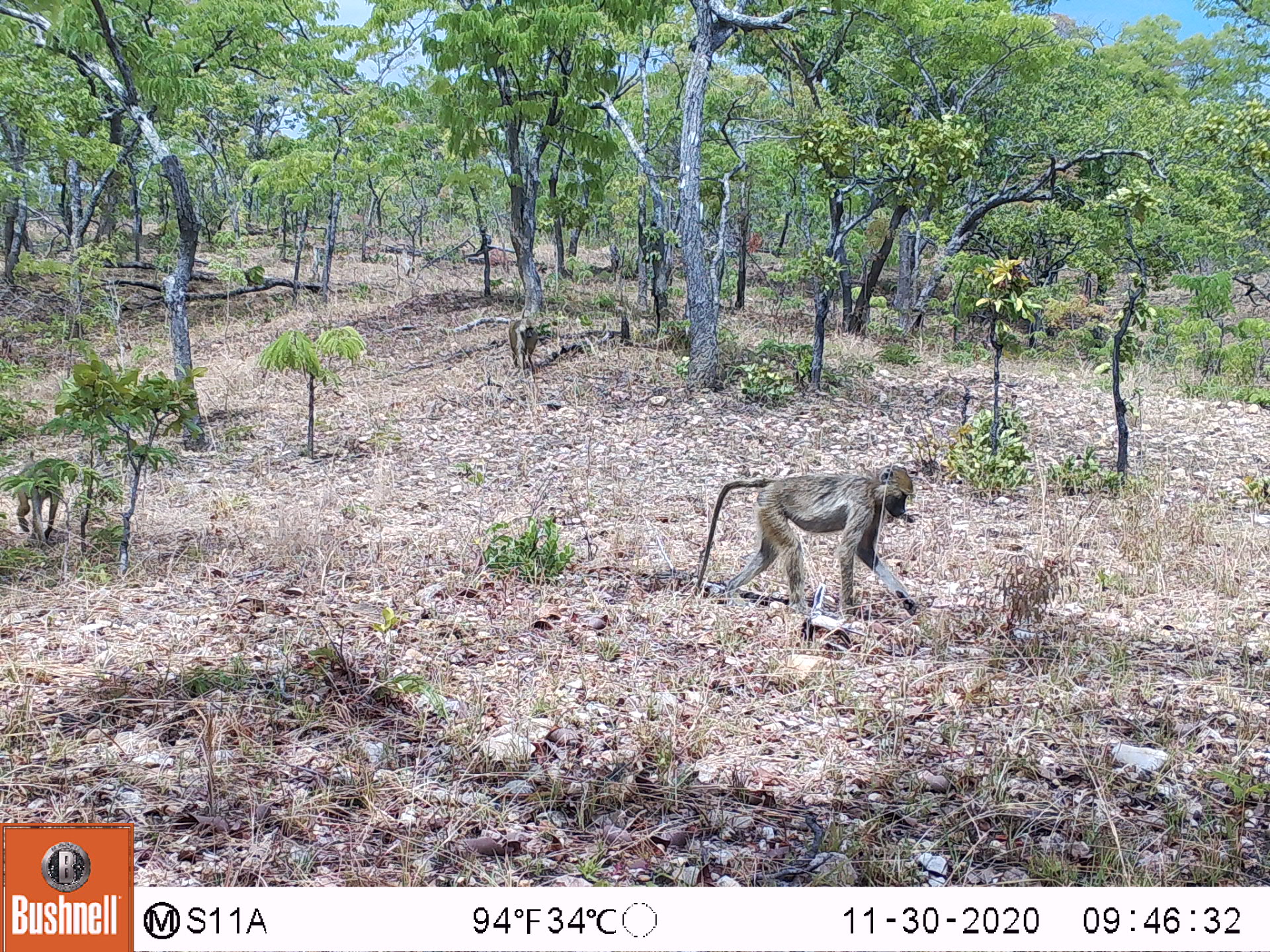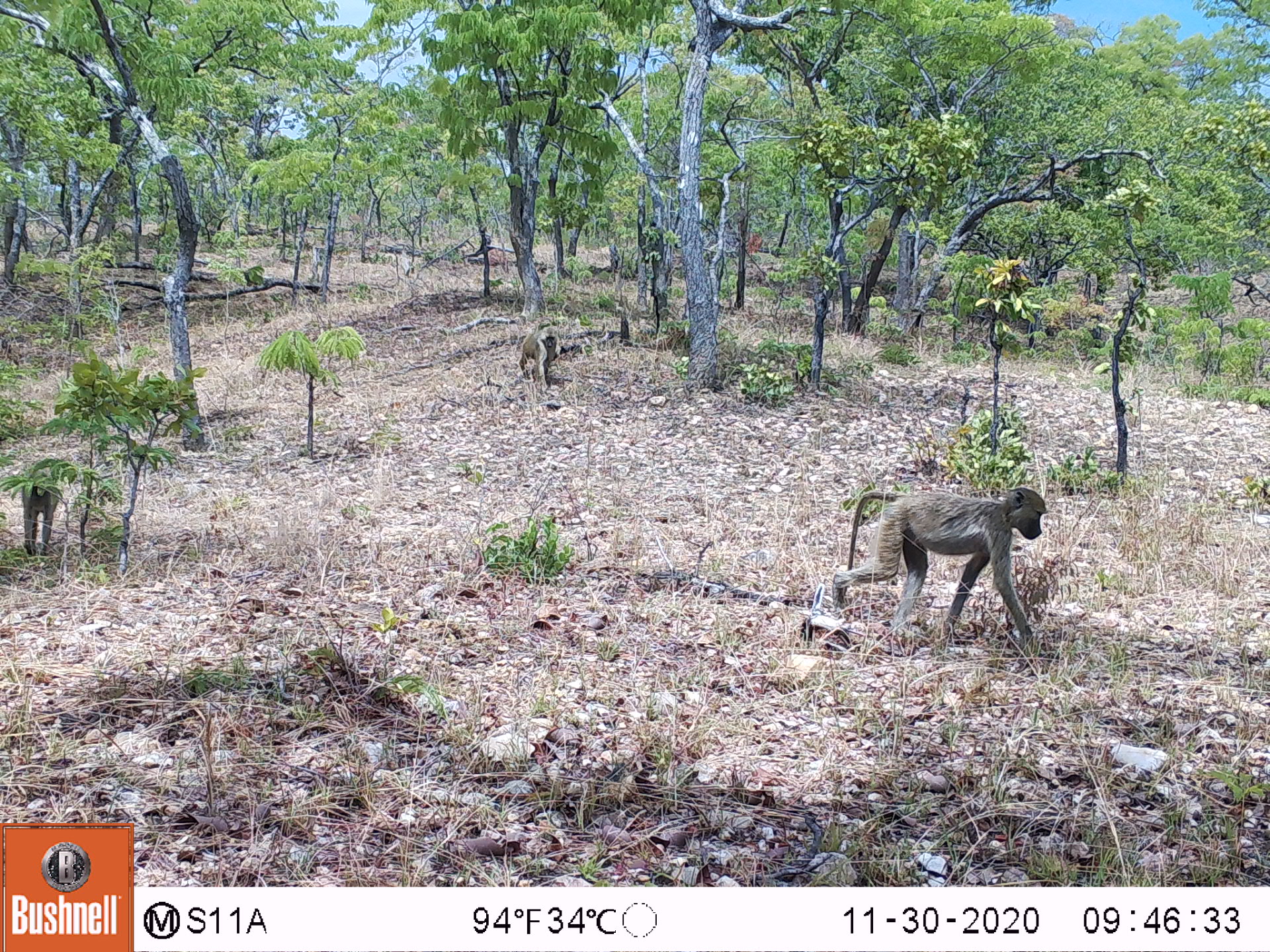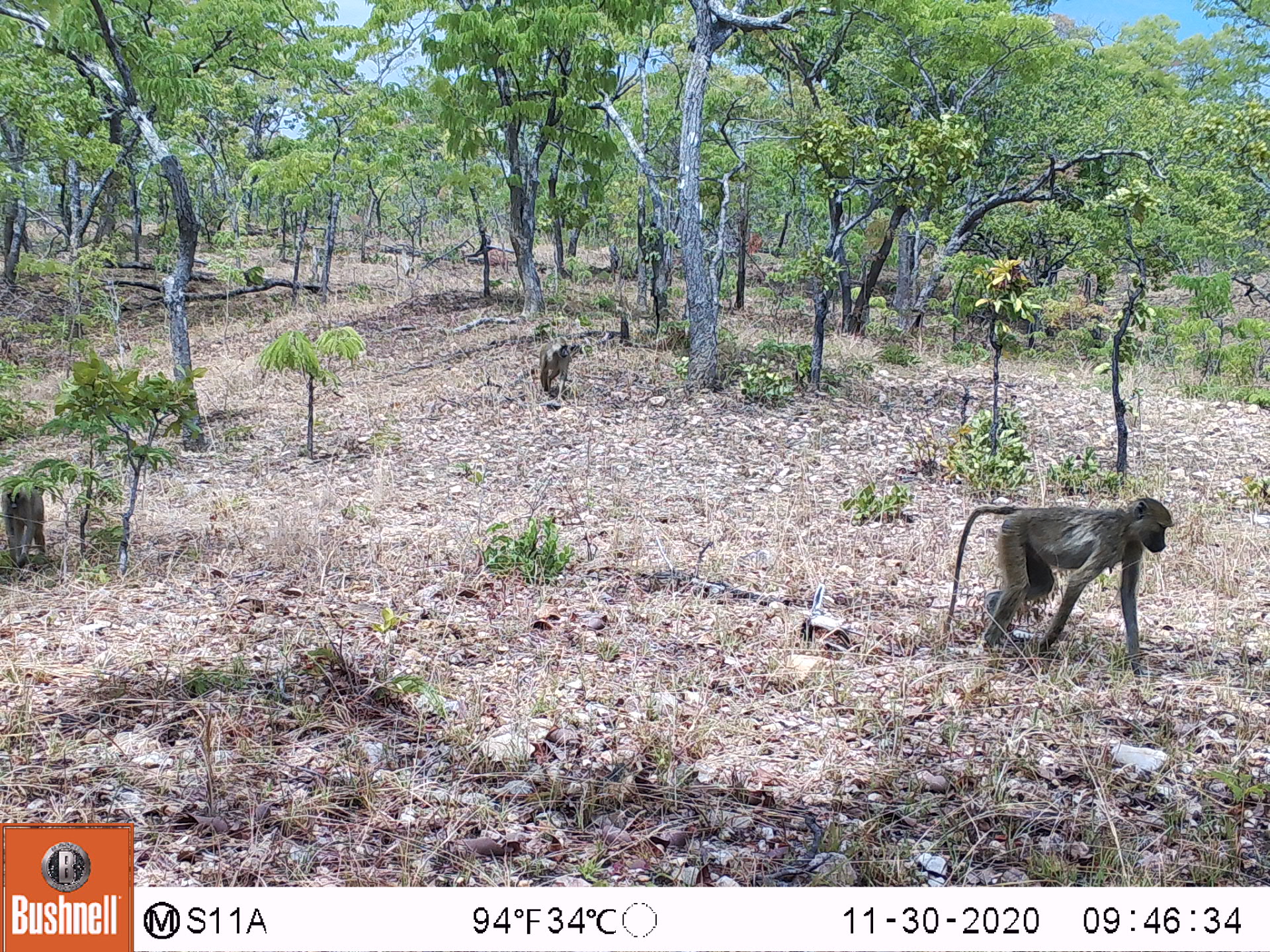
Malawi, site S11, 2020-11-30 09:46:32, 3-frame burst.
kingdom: Animalia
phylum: Chordata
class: Mammalia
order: Primates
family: Cercopithecidae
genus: Papio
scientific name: Papio cynocephalus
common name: yellow baboon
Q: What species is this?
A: Yellow baboon (Papio cynocephalus).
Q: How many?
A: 3.